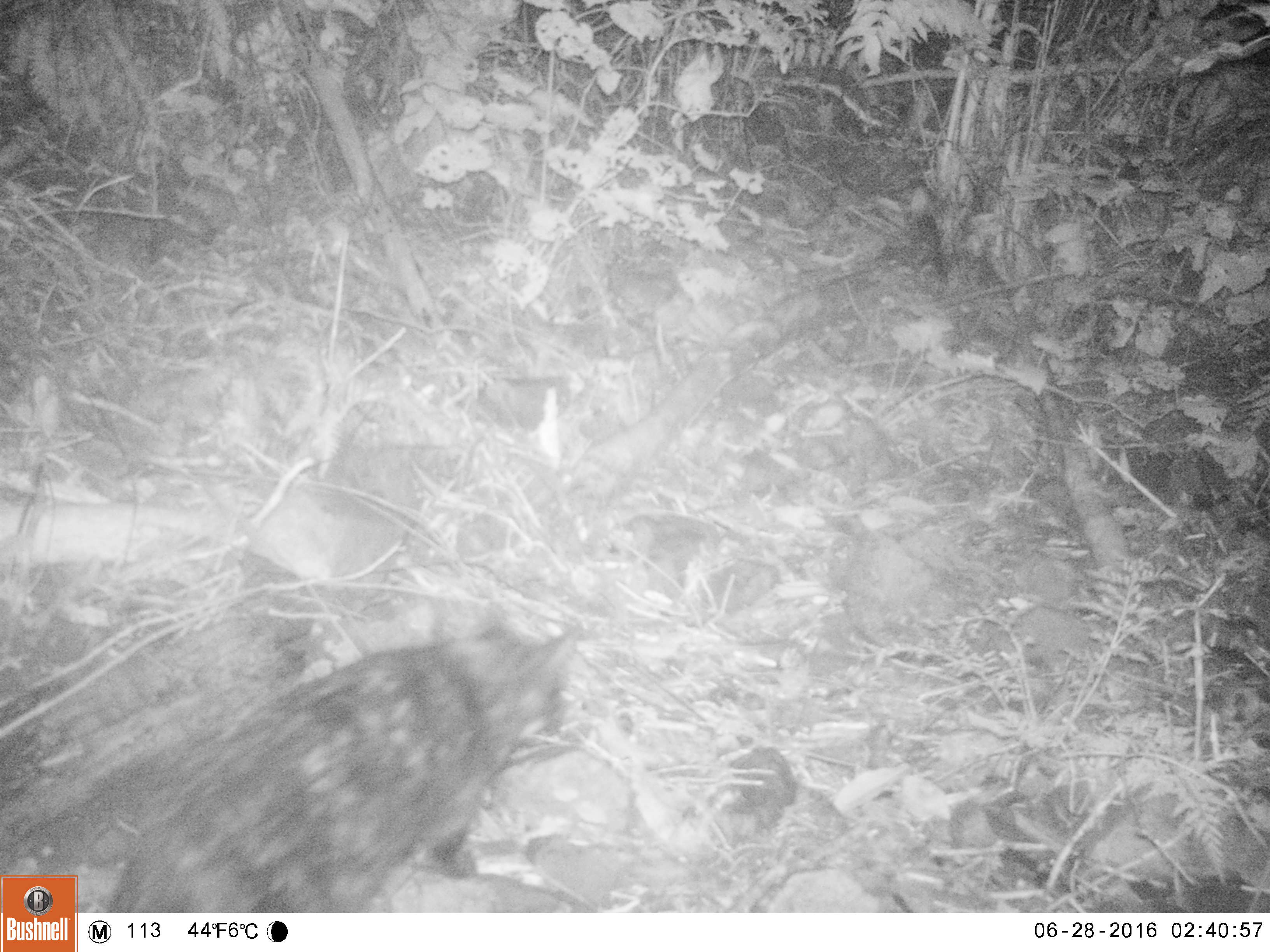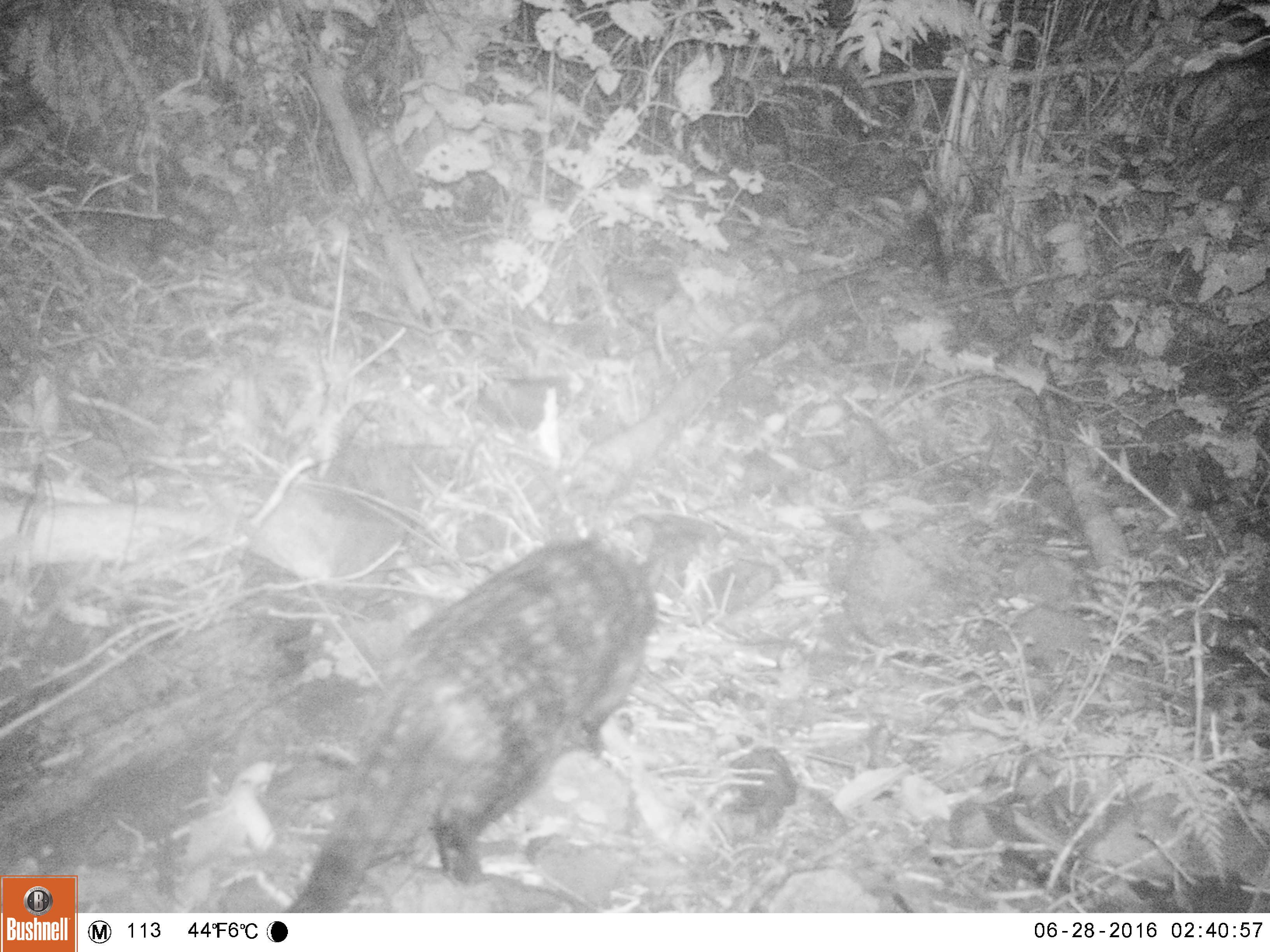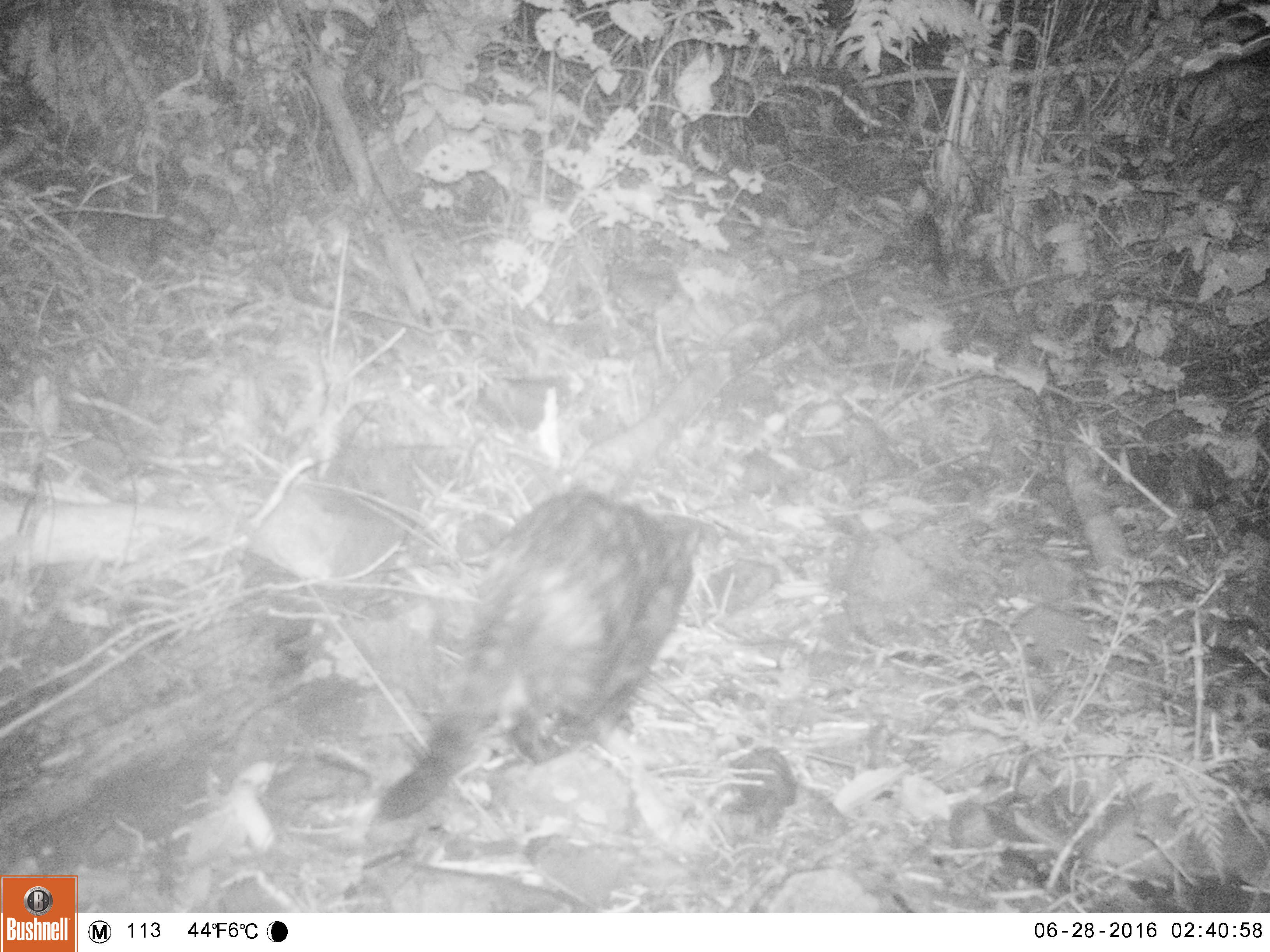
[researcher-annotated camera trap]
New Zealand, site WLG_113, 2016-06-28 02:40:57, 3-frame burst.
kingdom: Animalia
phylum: Chordata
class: Mammalia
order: Carnivora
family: Felidae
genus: Felis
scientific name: Felis catus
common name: domestic cat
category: cat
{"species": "cat (domestic cat) (Felis catus)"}